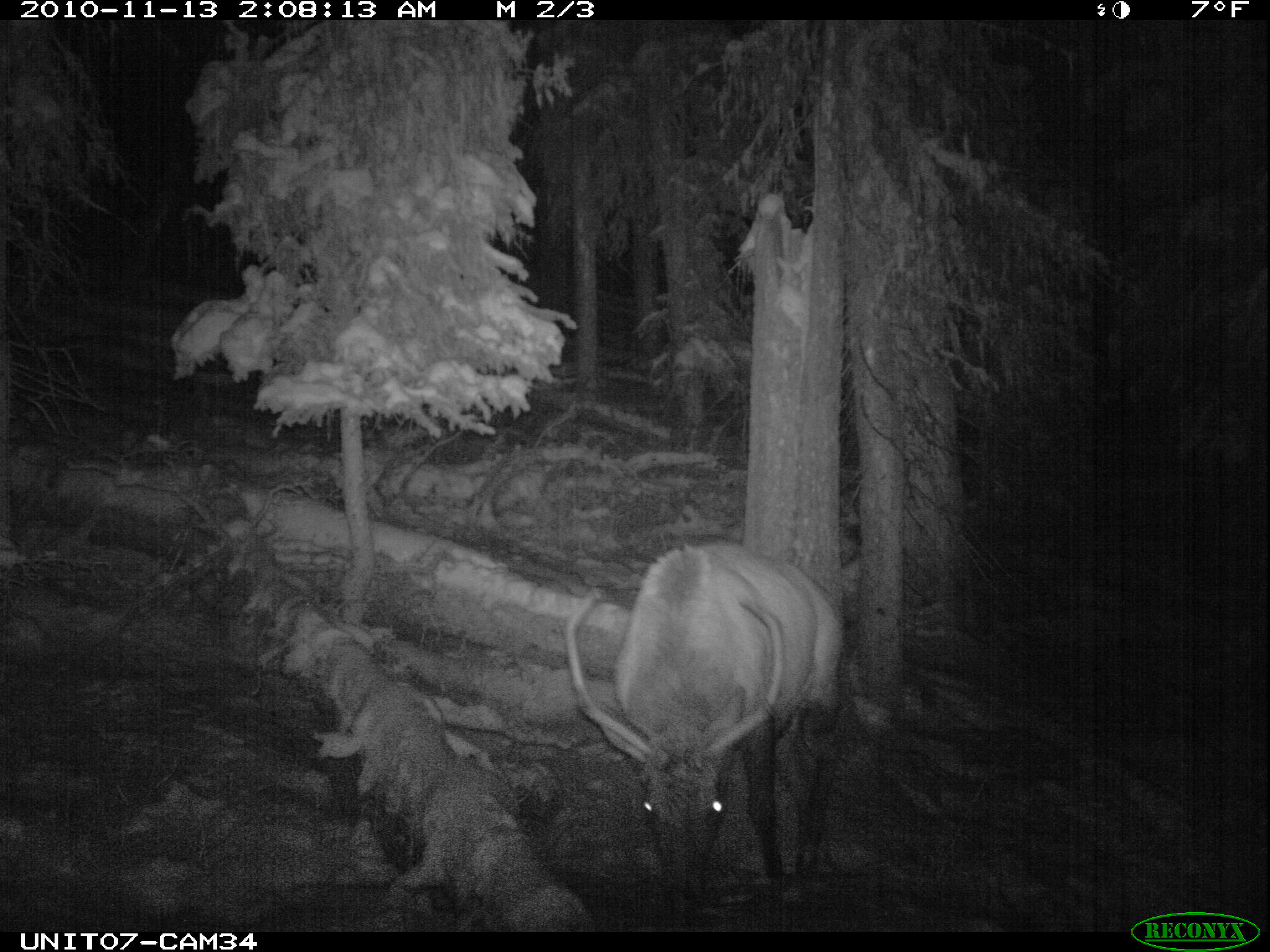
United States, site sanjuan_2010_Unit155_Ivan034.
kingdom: Animalia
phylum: Chordata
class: Mammalia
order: Artiodactyla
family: Cervidae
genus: Cervus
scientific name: Cervus elaphus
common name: red deer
Cervus elaphus (red deer).